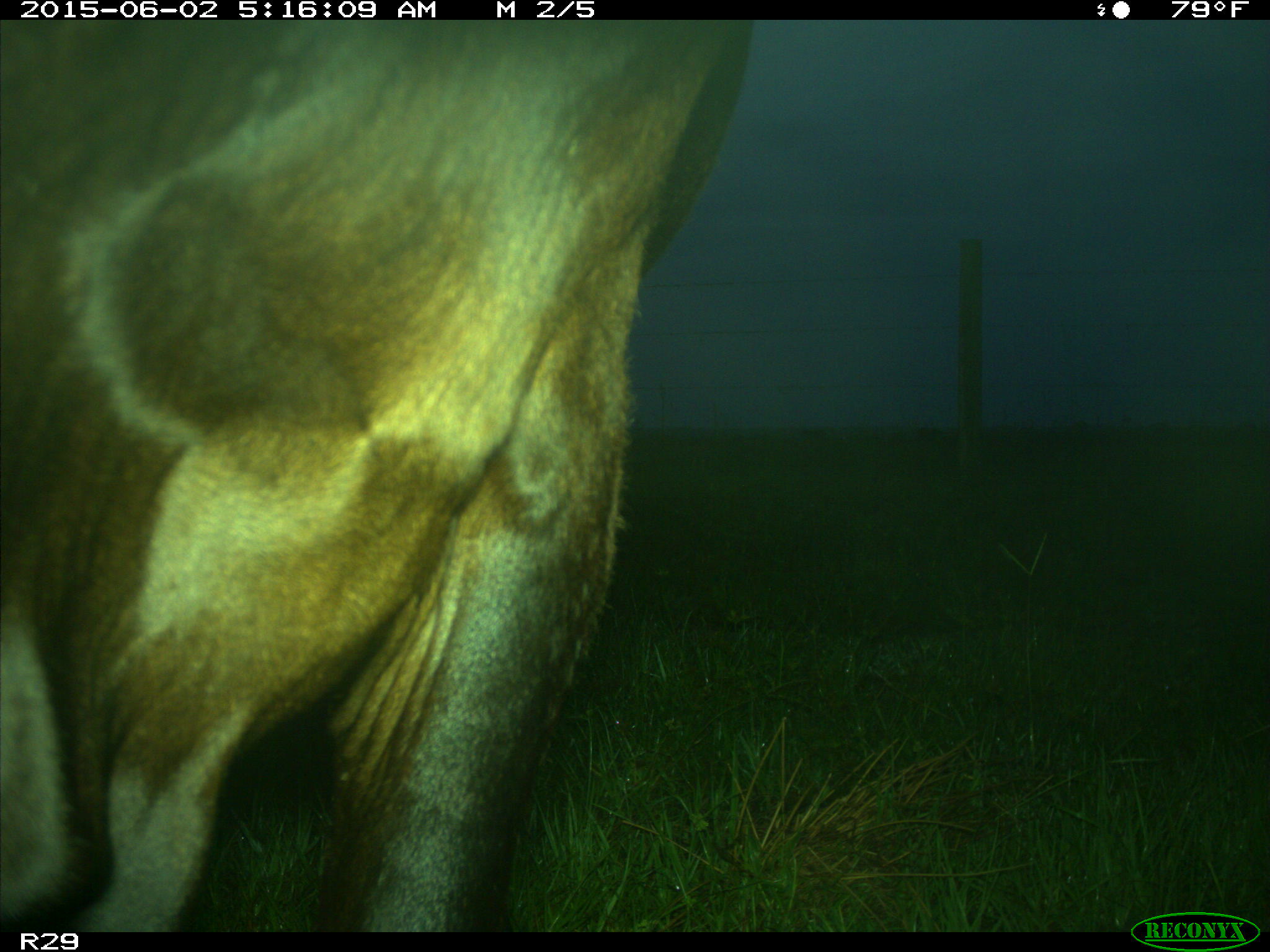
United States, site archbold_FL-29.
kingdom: Animalia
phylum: Chordata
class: Mammalia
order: Artiodactyla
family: Bovidae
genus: Bos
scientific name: Bos taurus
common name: domestic cow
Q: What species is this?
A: Bos taurus (domestic cow).